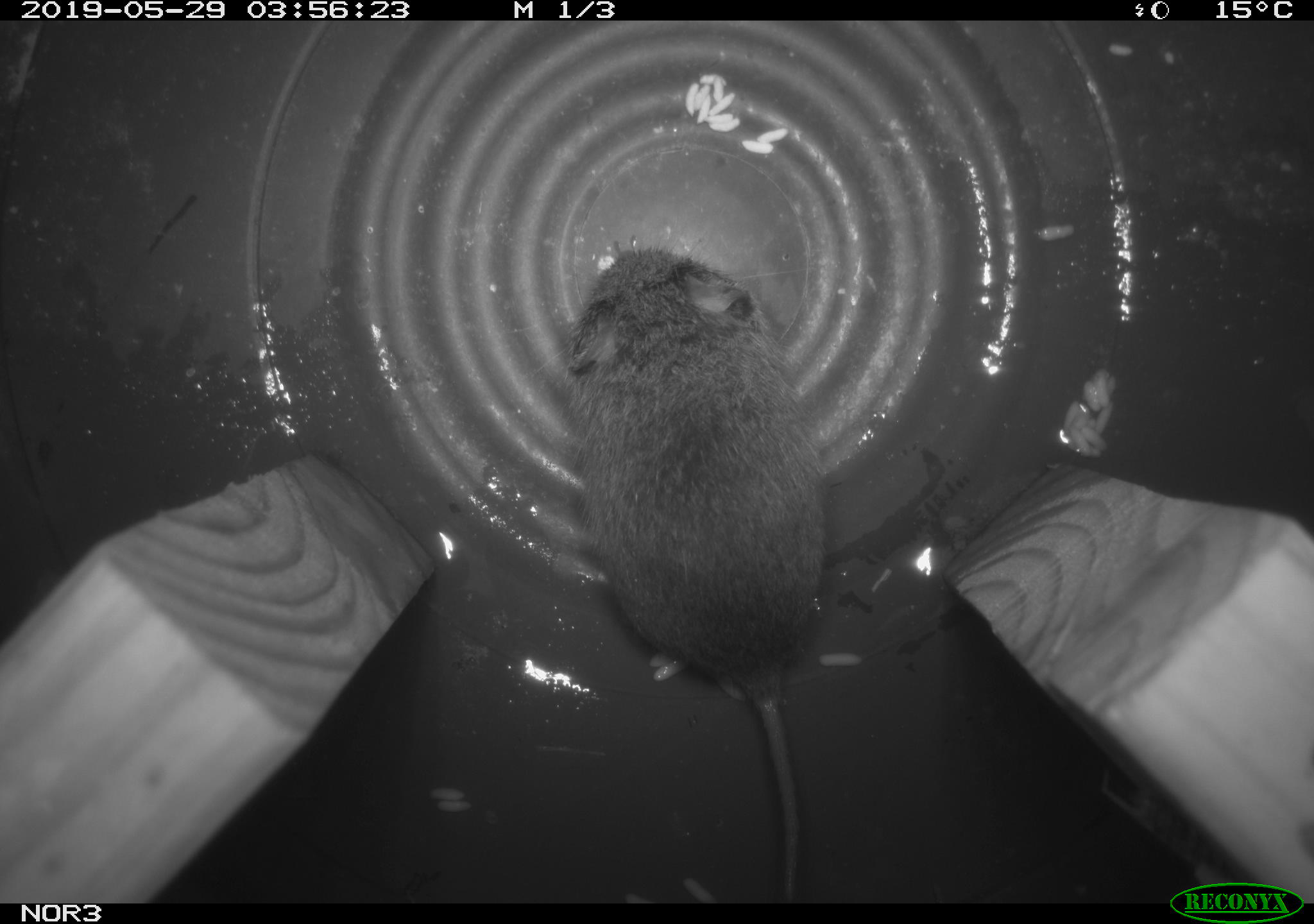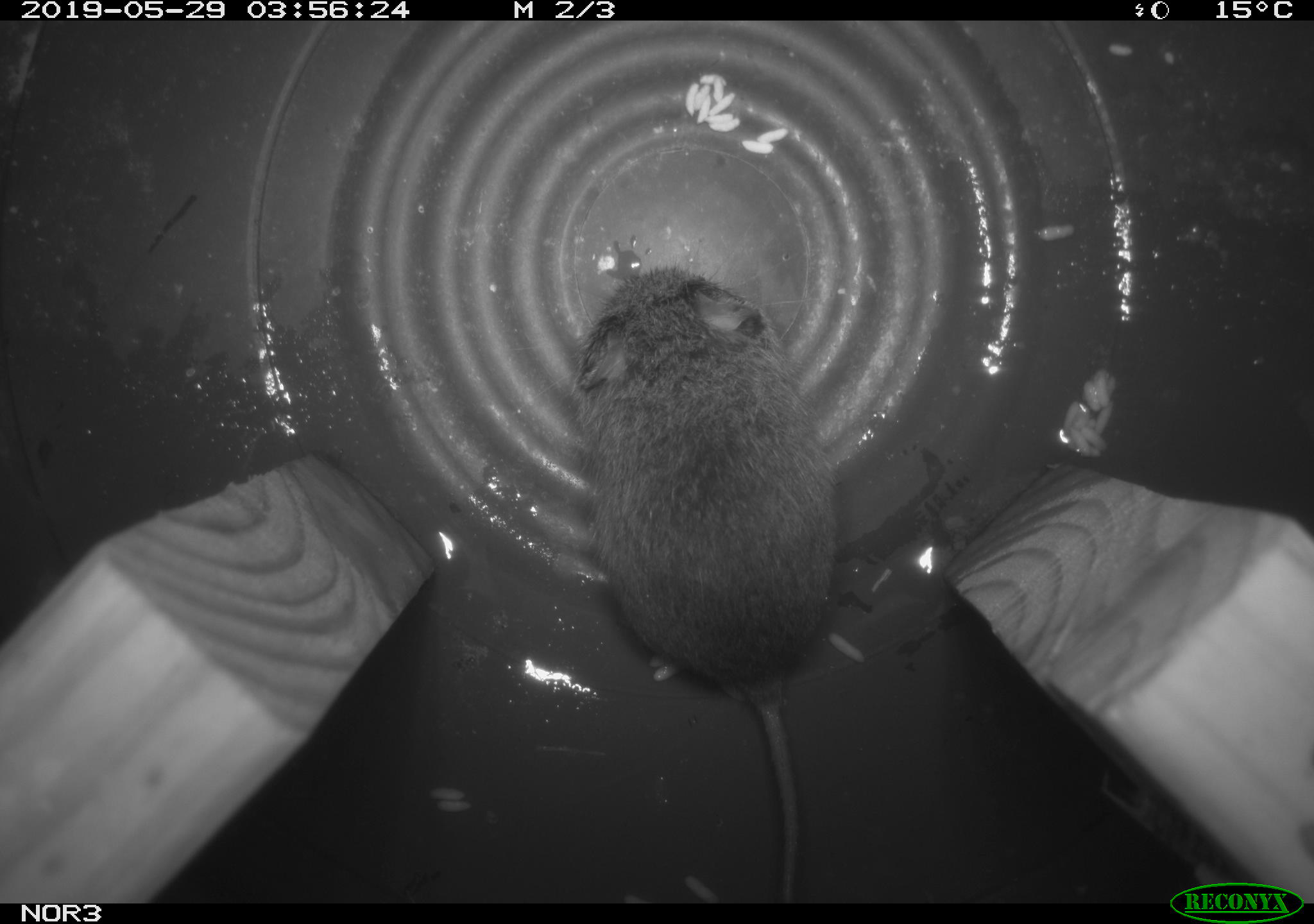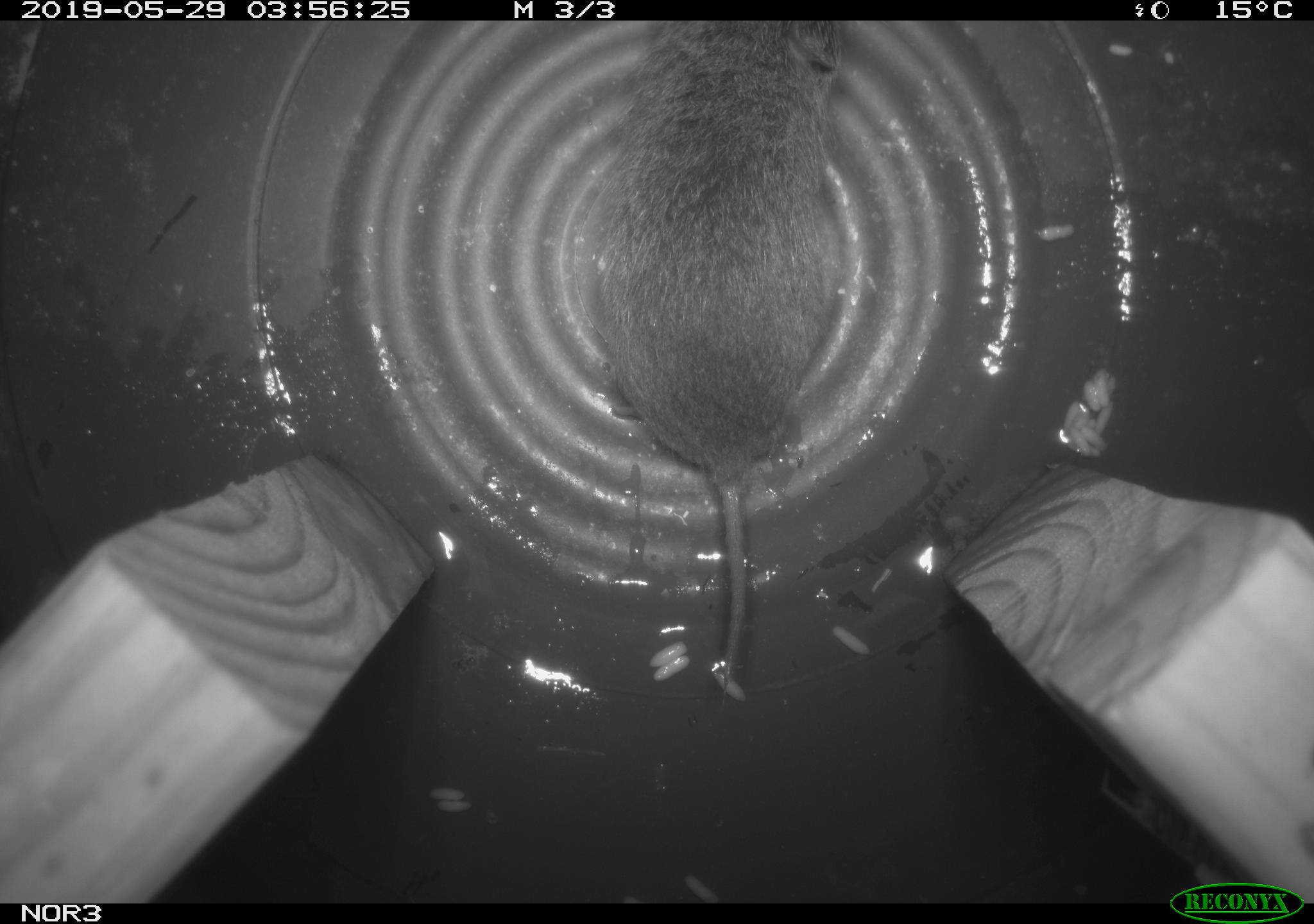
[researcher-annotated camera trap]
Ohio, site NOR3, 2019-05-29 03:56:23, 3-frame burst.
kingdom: Animalia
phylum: Chordata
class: Mammalia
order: Rodentia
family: Cricetidae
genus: Microtus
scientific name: Microtus pennsylvanicus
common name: meadow vole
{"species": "meadow vole (Microtus pennsylvanicus)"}